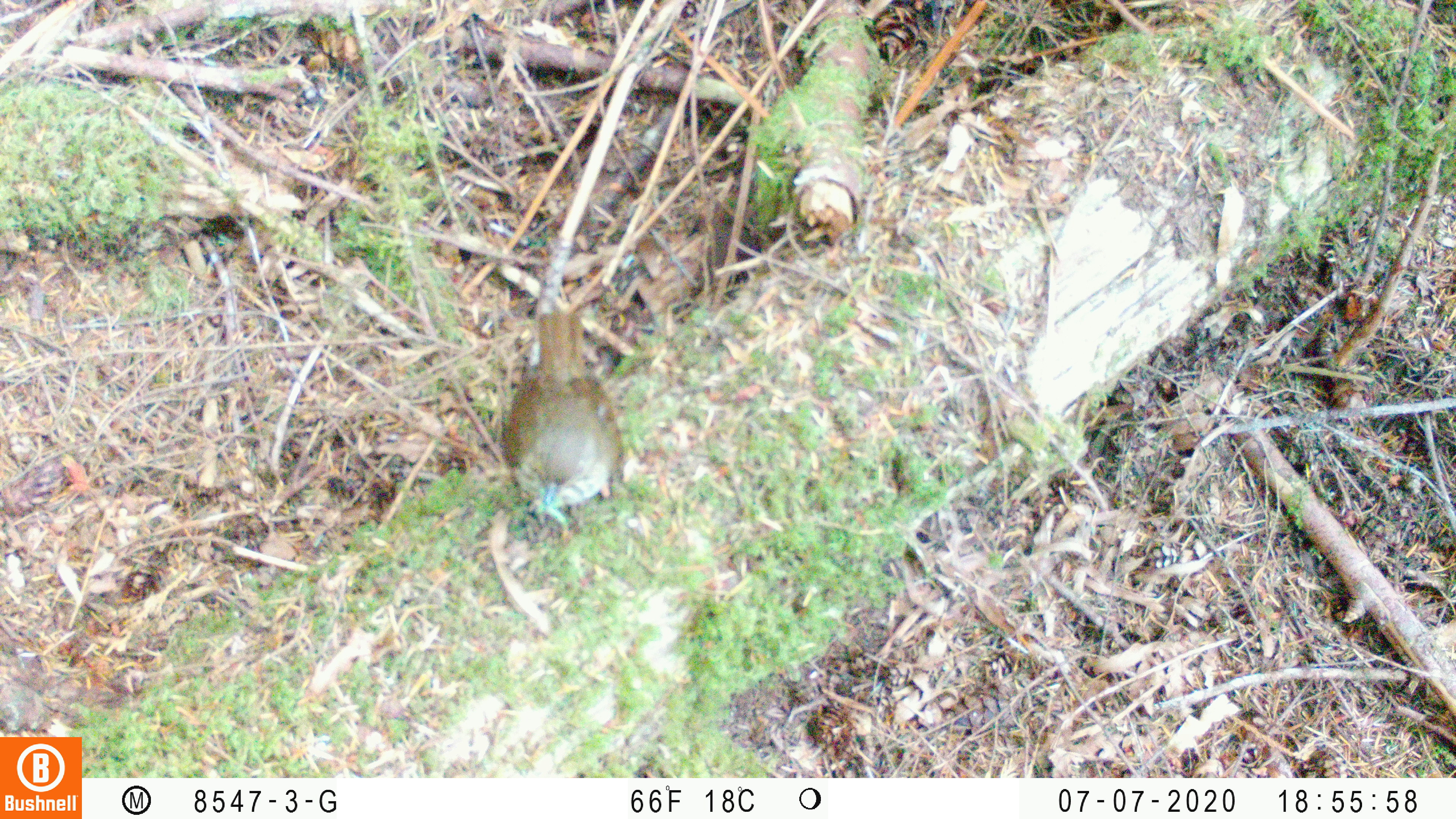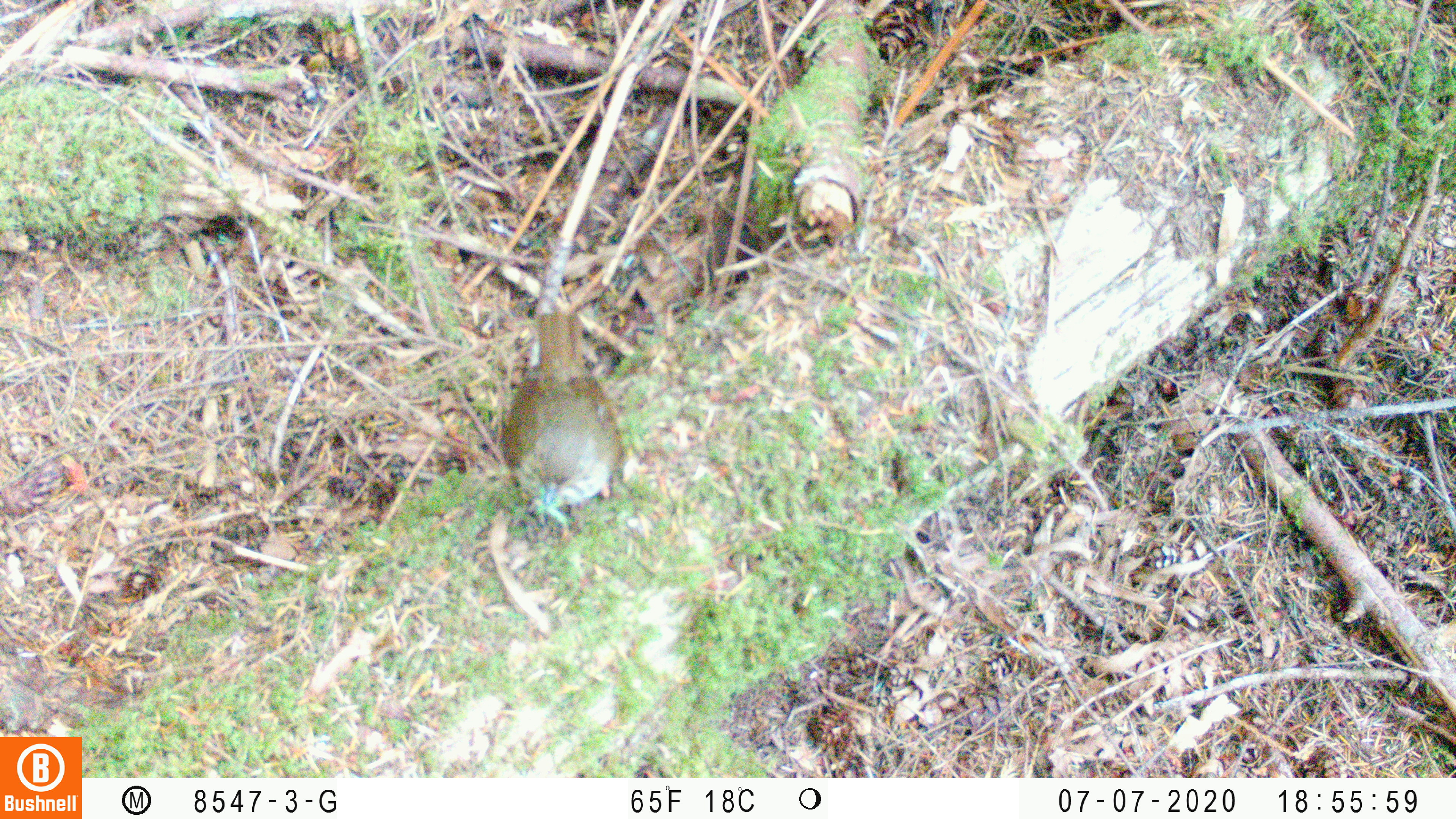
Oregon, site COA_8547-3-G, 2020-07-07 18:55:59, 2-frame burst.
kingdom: Animalia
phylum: Chordata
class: Aves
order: Passeriformes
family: Turdidae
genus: Catharus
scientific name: Catharus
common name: brown thrushes and nightingale-thrushes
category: catharus species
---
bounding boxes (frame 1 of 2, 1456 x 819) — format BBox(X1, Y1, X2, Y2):
catharus species: BBox(499, 304, 616, 532)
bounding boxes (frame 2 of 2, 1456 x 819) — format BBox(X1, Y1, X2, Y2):
catharus species: BBox(499, 309, 628, 521)